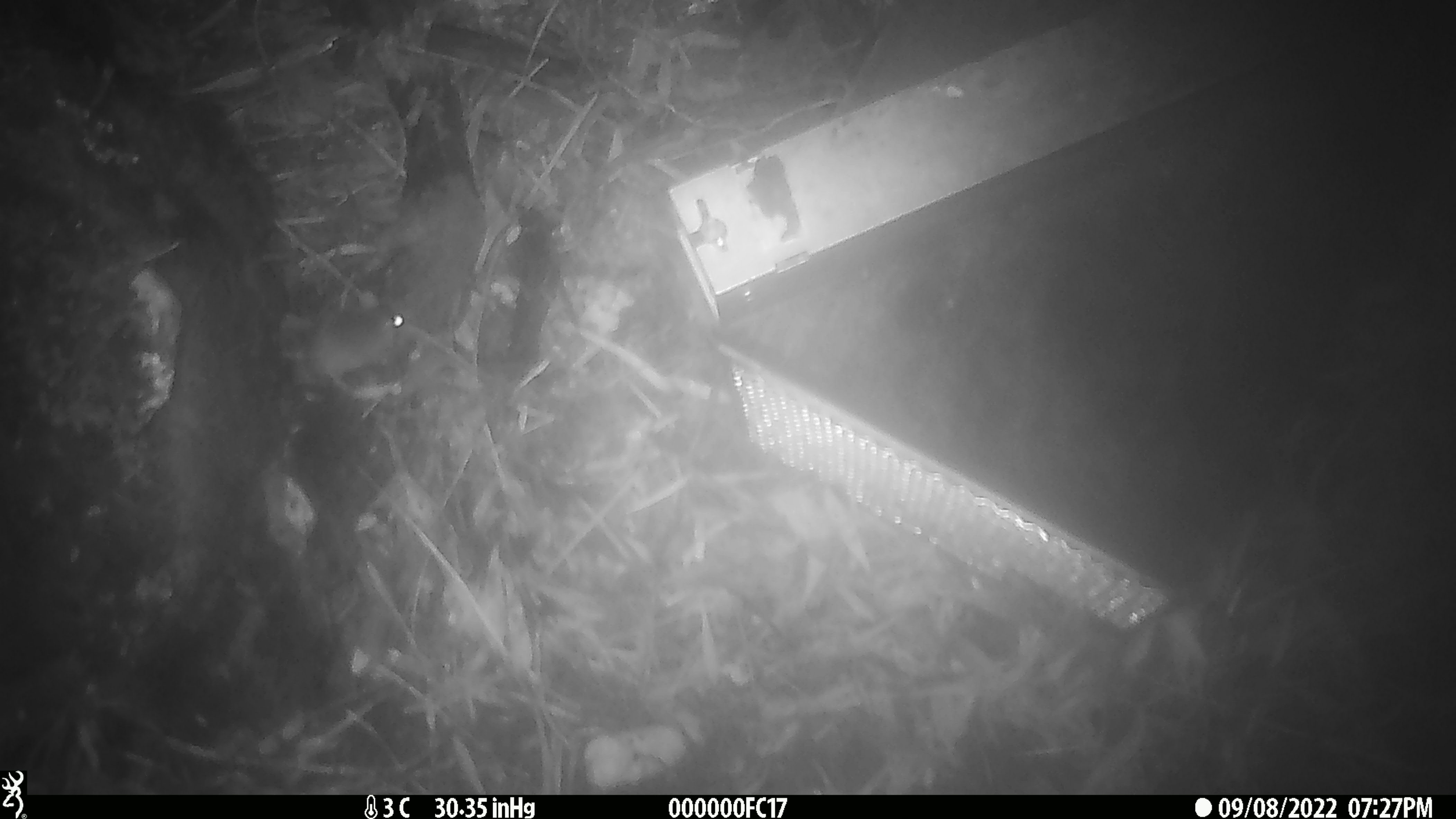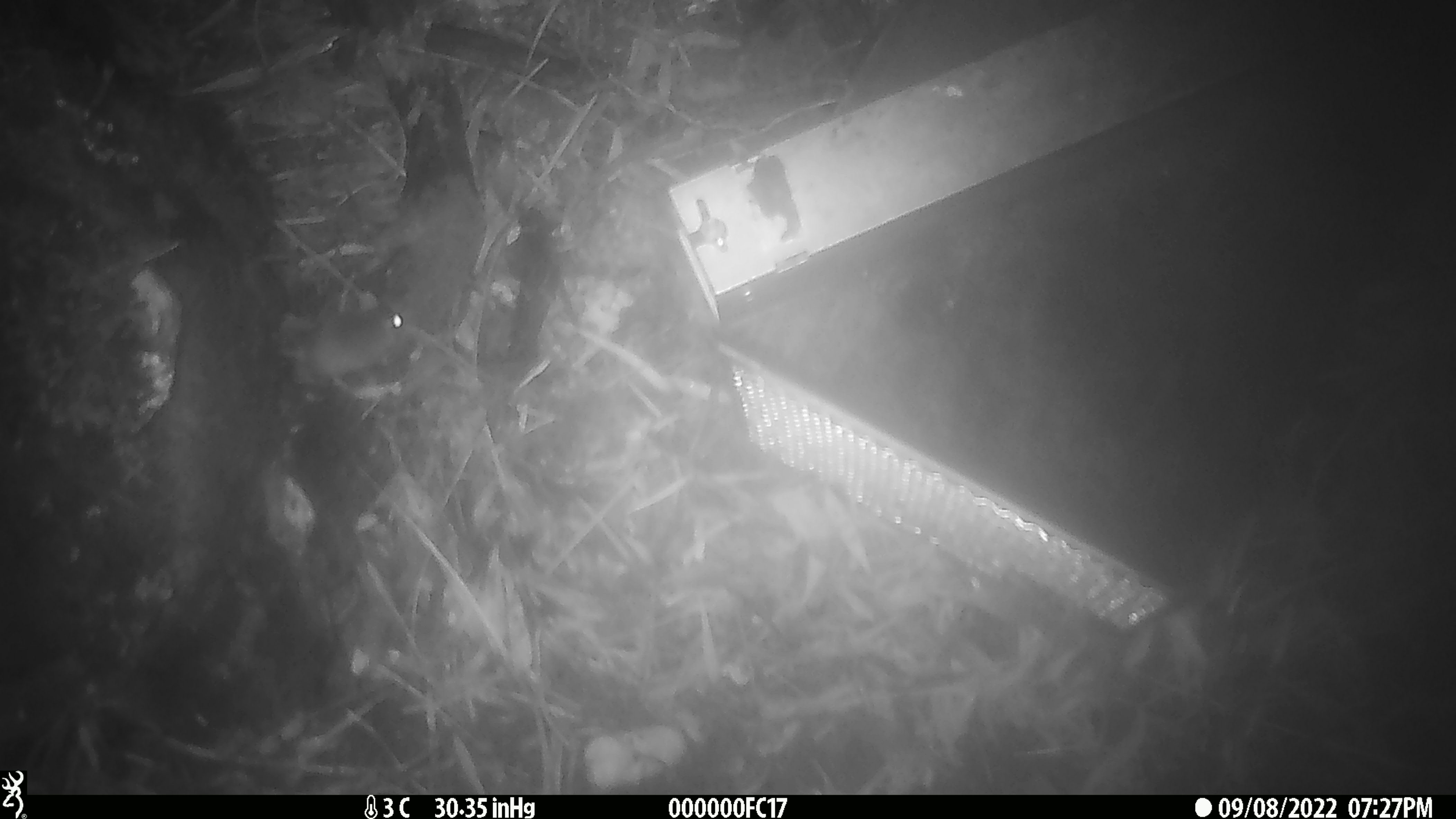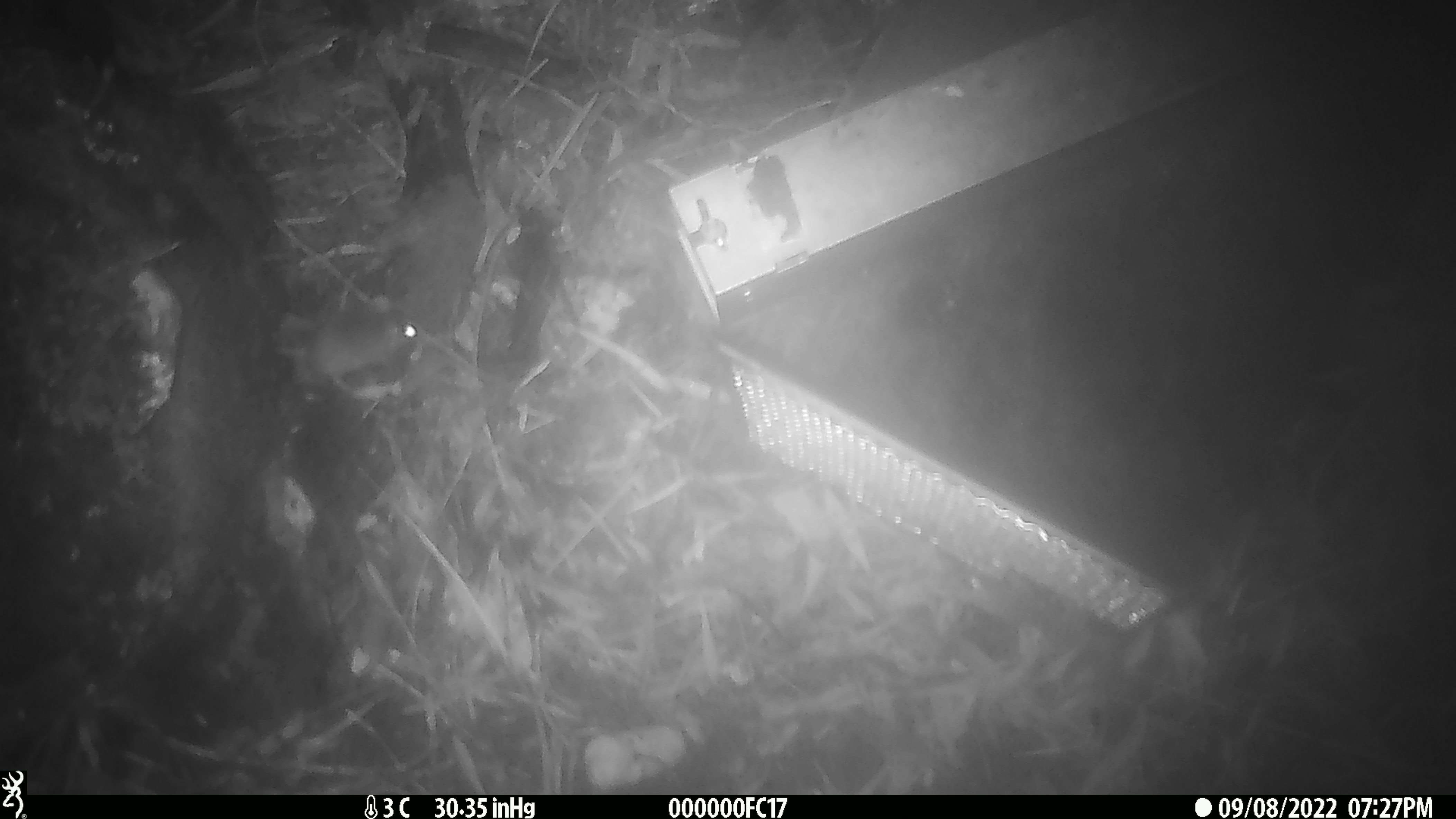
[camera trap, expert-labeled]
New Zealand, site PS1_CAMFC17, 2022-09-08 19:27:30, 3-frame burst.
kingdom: Animalia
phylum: Chordata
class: Mammalia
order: Rodentia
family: Muridae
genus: Mus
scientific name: Mus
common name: mouse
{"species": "mouse (Mus)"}